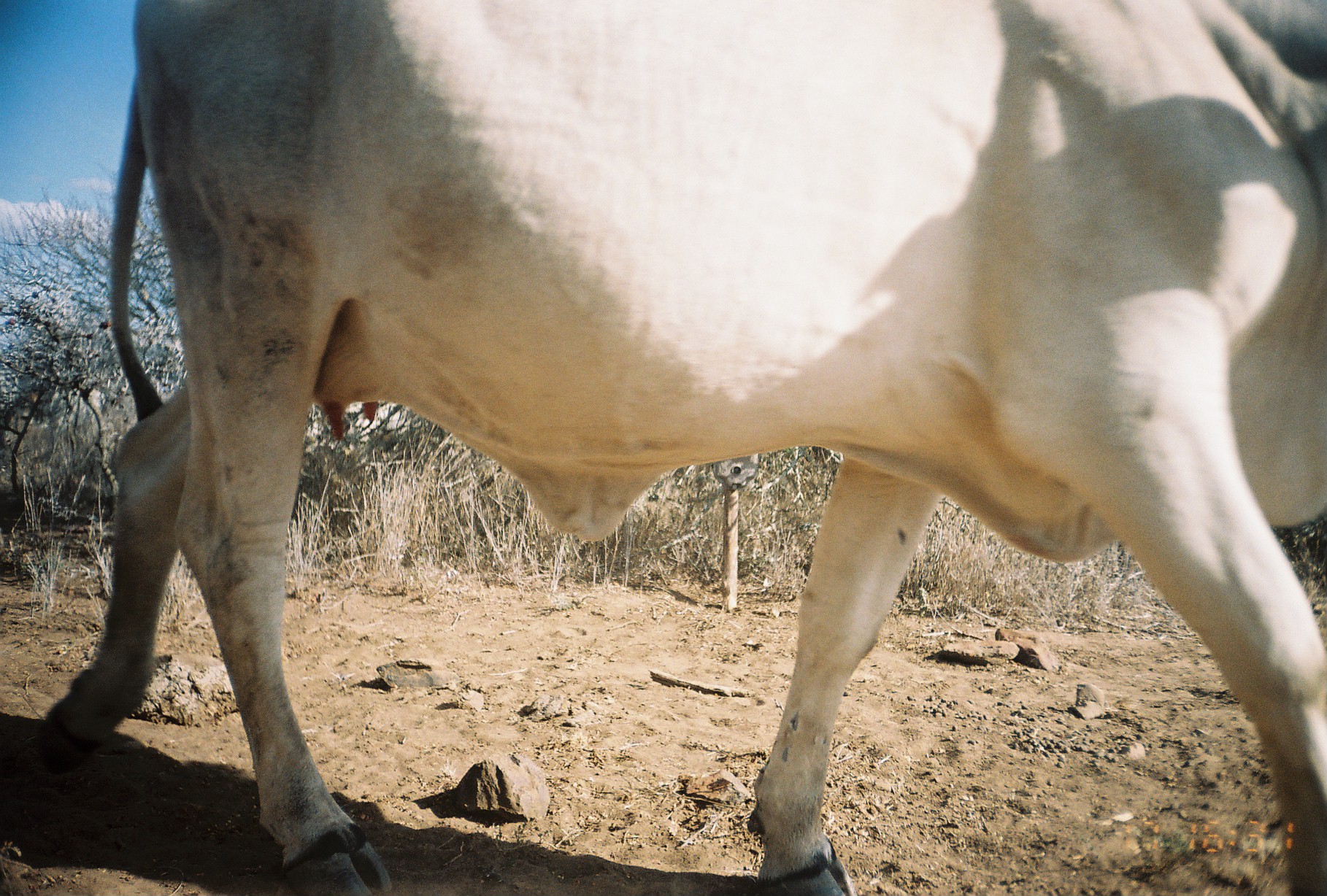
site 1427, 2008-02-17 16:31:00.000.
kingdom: Animalia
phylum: Chordata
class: Mammalia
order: Artiodactyla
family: Bovidae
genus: Bos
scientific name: Bos taurus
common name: domestic cattle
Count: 1.